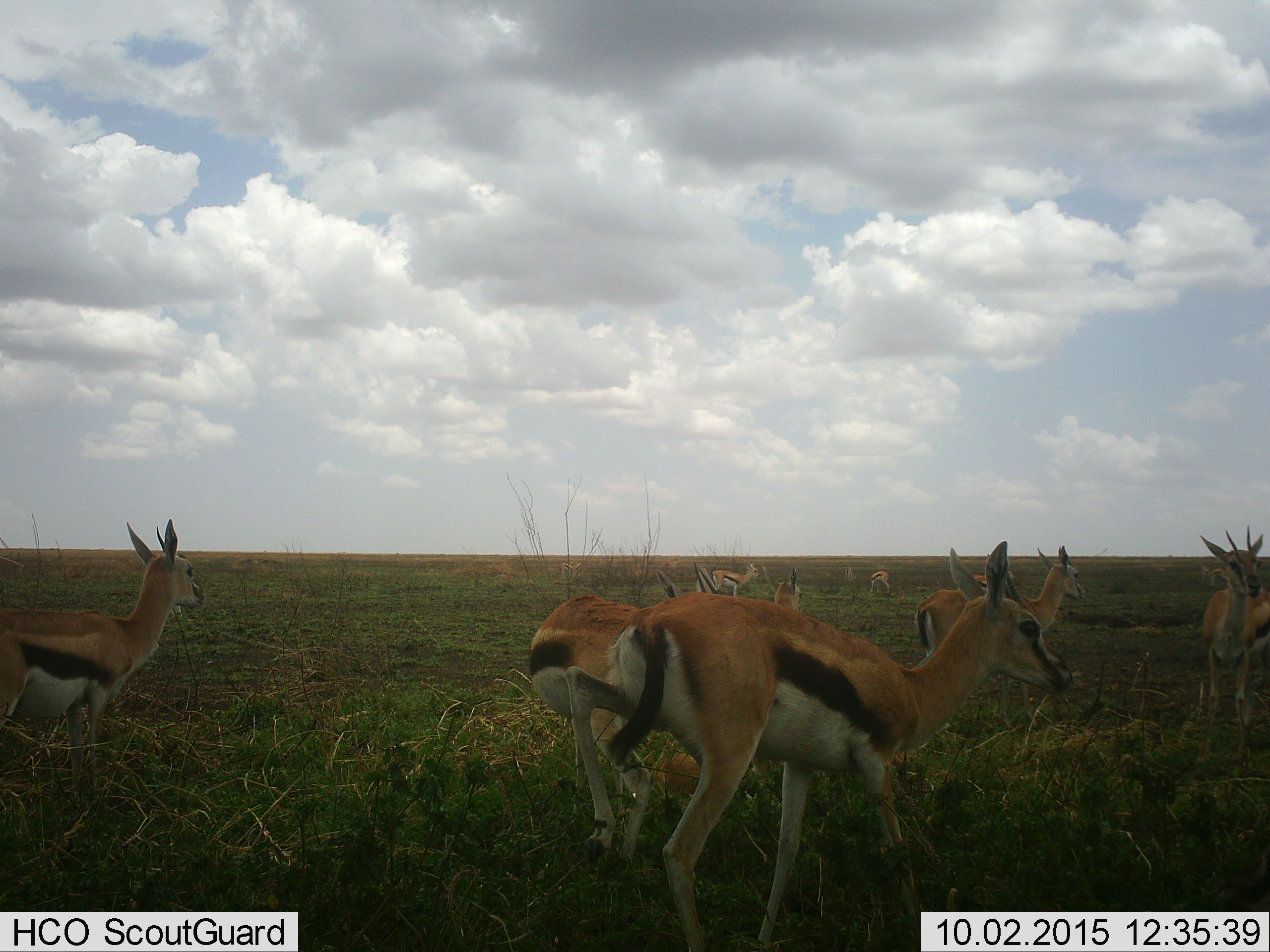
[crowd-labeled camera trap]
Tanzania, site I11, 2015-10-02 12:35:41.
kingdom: Animalia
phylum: Chordata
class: Mammalia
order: Artiodactyla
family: Bovidae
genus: Eudorcas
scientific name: Eudorcas thomsonii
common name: thomson's gazelle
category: gazellethomsons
Gazellethomsons (thomson's gazelle) (Eudorcas thomsonii), count 11-50. Behavior (volunteer vote fractions): standing 80%, resting 10%, moving 50%, interacting 0%. Young present (vote fraction): 20%. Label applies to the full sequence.